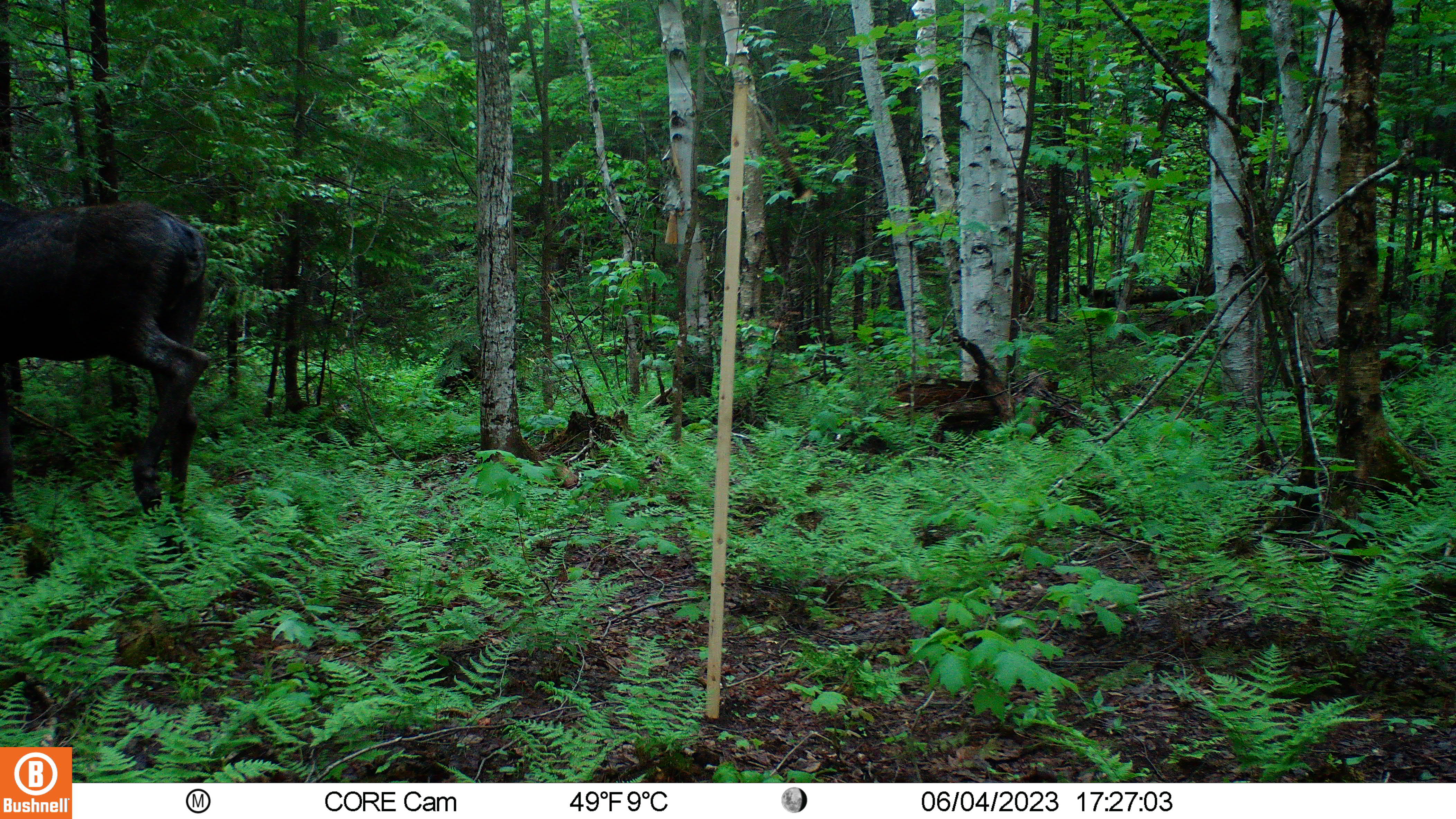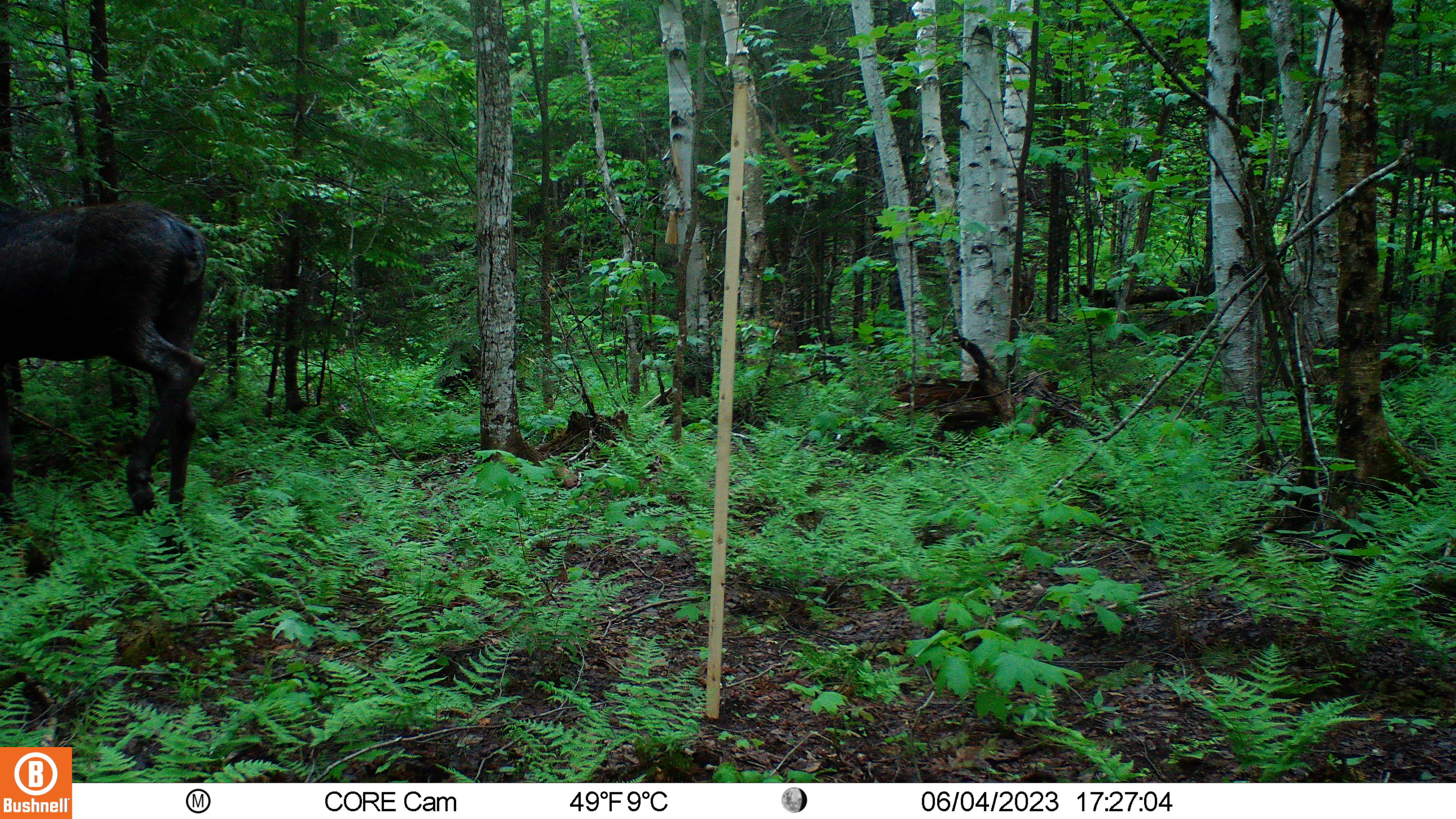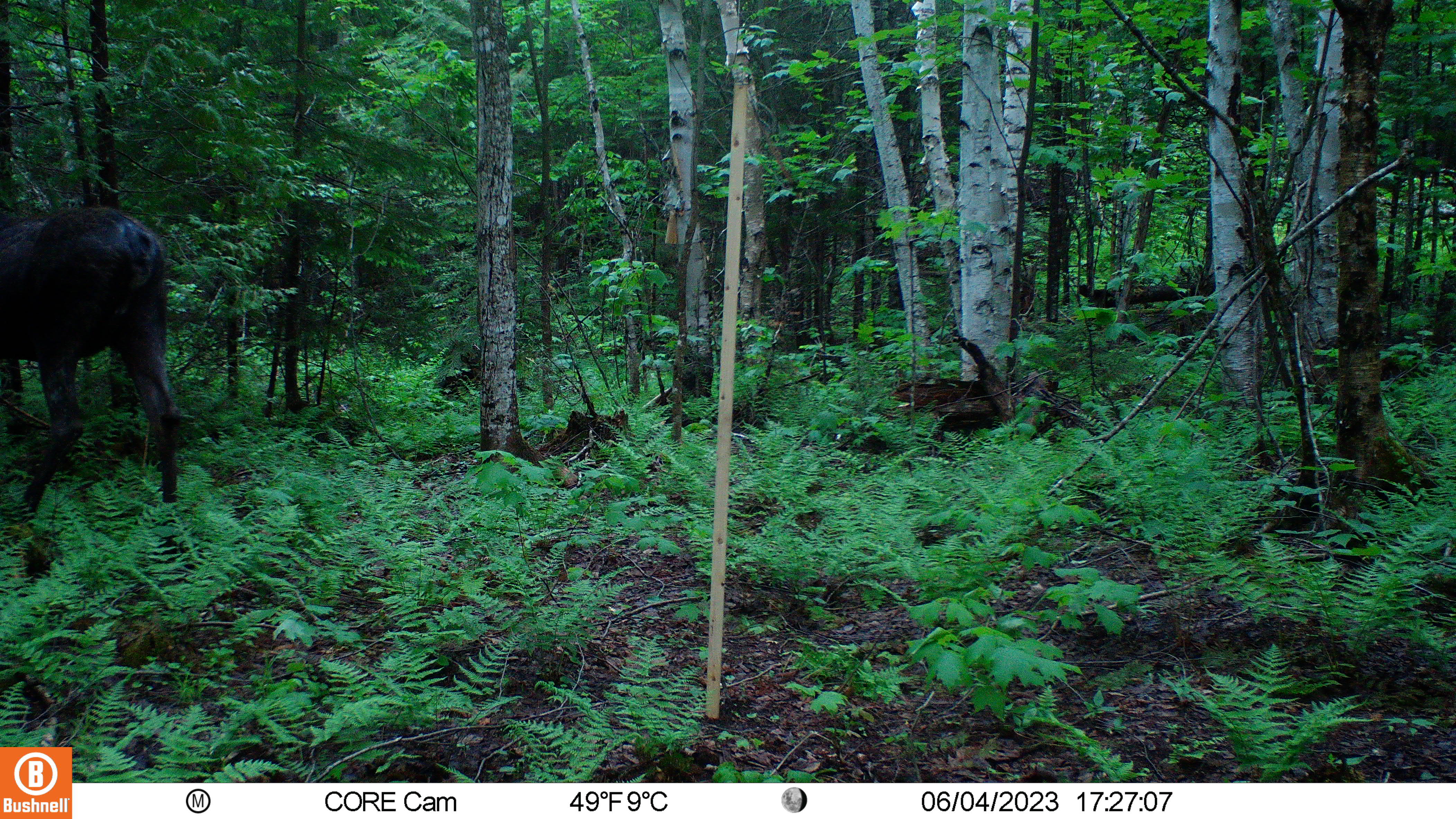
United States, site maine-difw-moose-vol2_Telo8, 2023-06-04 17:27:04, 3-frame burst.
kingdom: Animalia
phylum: Chordata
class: Mammalia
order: Artiodactyla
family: Cervidae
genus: Alces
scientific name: Alces alces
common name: moose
Moose (Alces alces).